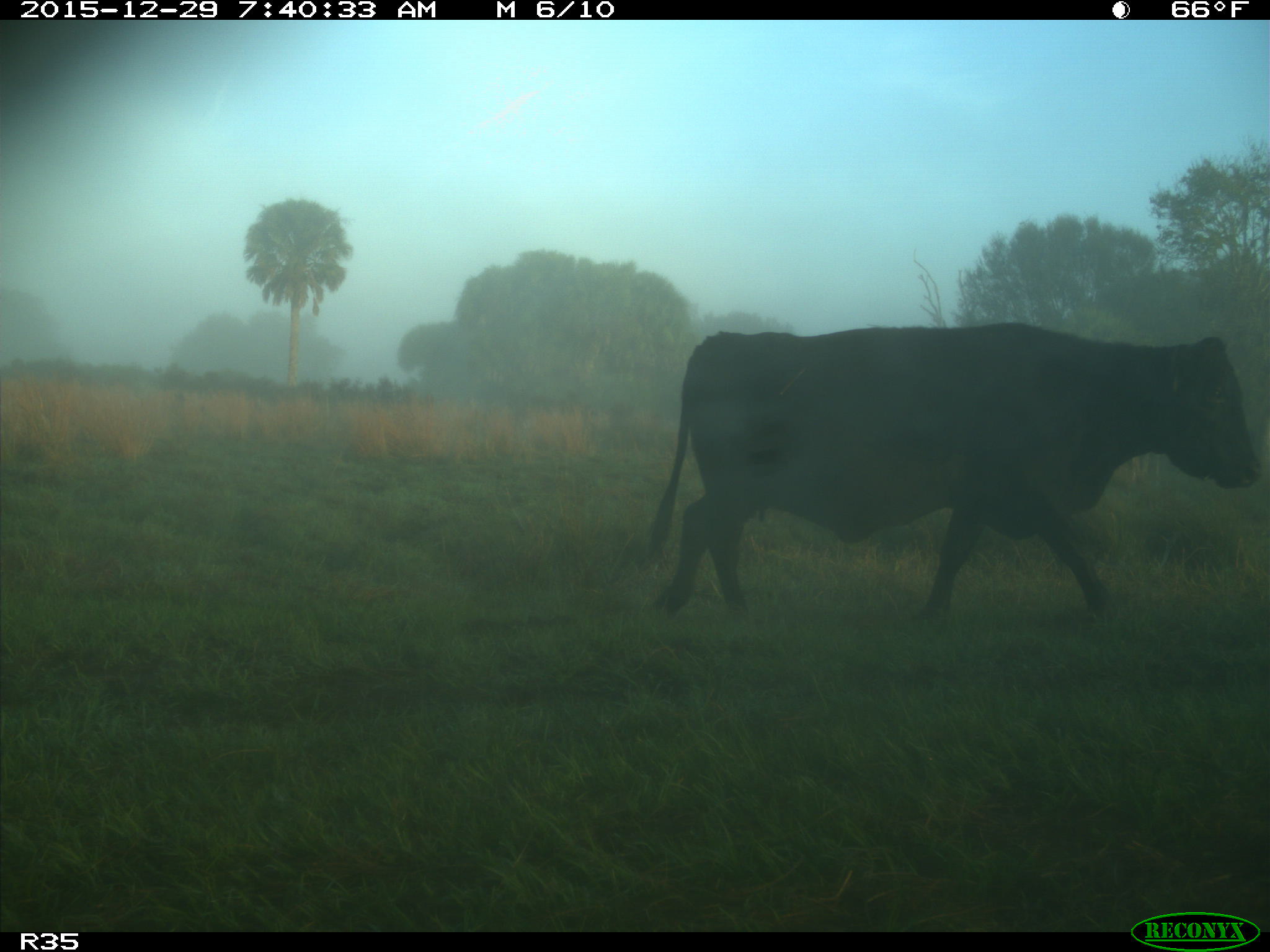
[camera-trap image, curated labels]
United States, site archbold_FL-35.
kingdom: Animalia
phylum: Chordata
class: Mammalia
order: Artiodactyla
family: Bovidae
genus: Bos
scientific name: Bos taurus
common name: domestic cow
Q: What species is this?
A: Bos taurus (domestic cow).